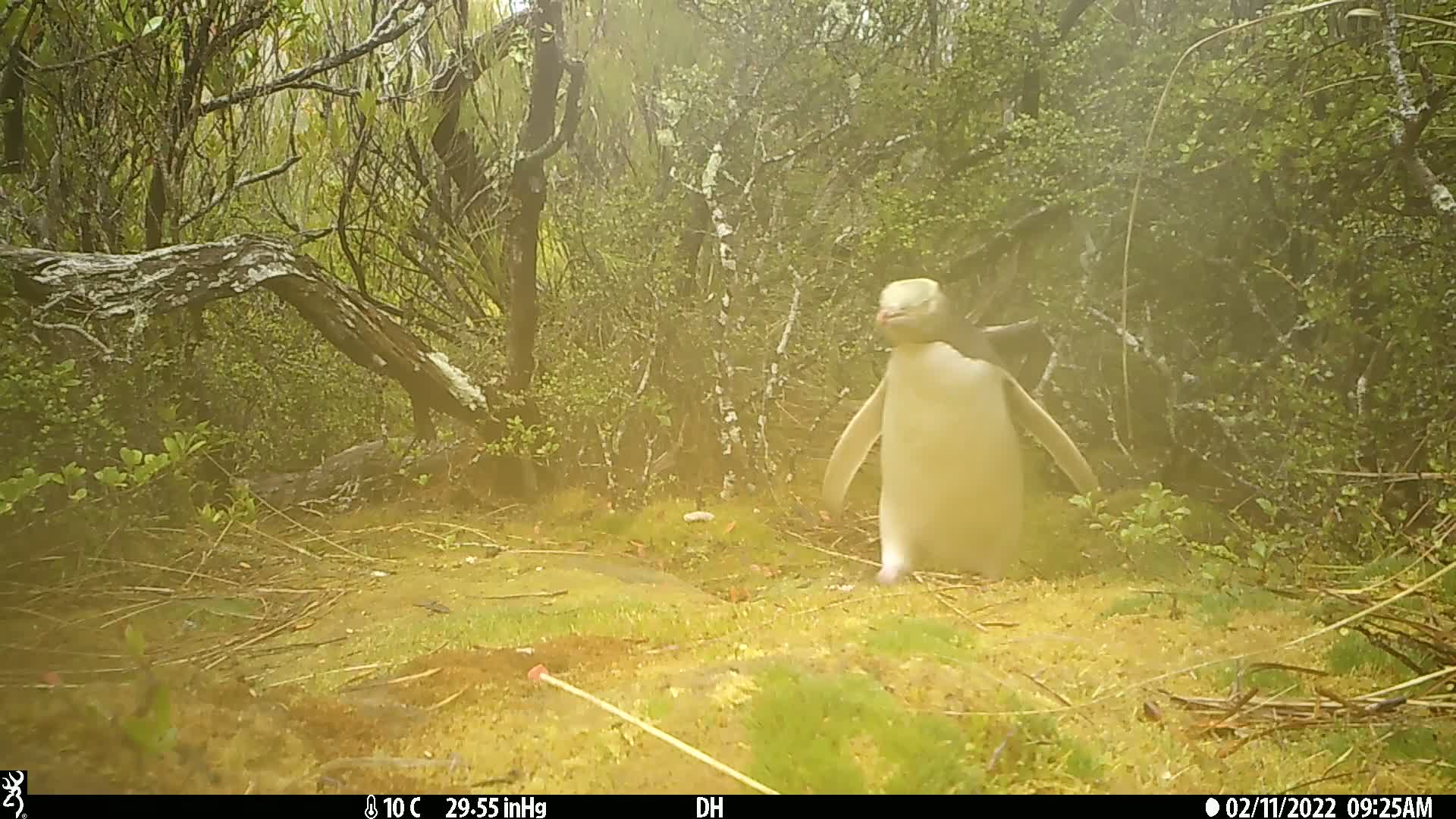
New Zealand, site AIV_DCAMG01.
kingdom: Animalia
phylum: Chordata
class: Aves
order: Sphenisciformes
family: Spheniscidae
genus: Megadyptes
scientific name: Megadyptes antipodes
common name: yellow-eyed penguin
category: yellow eyed penguin